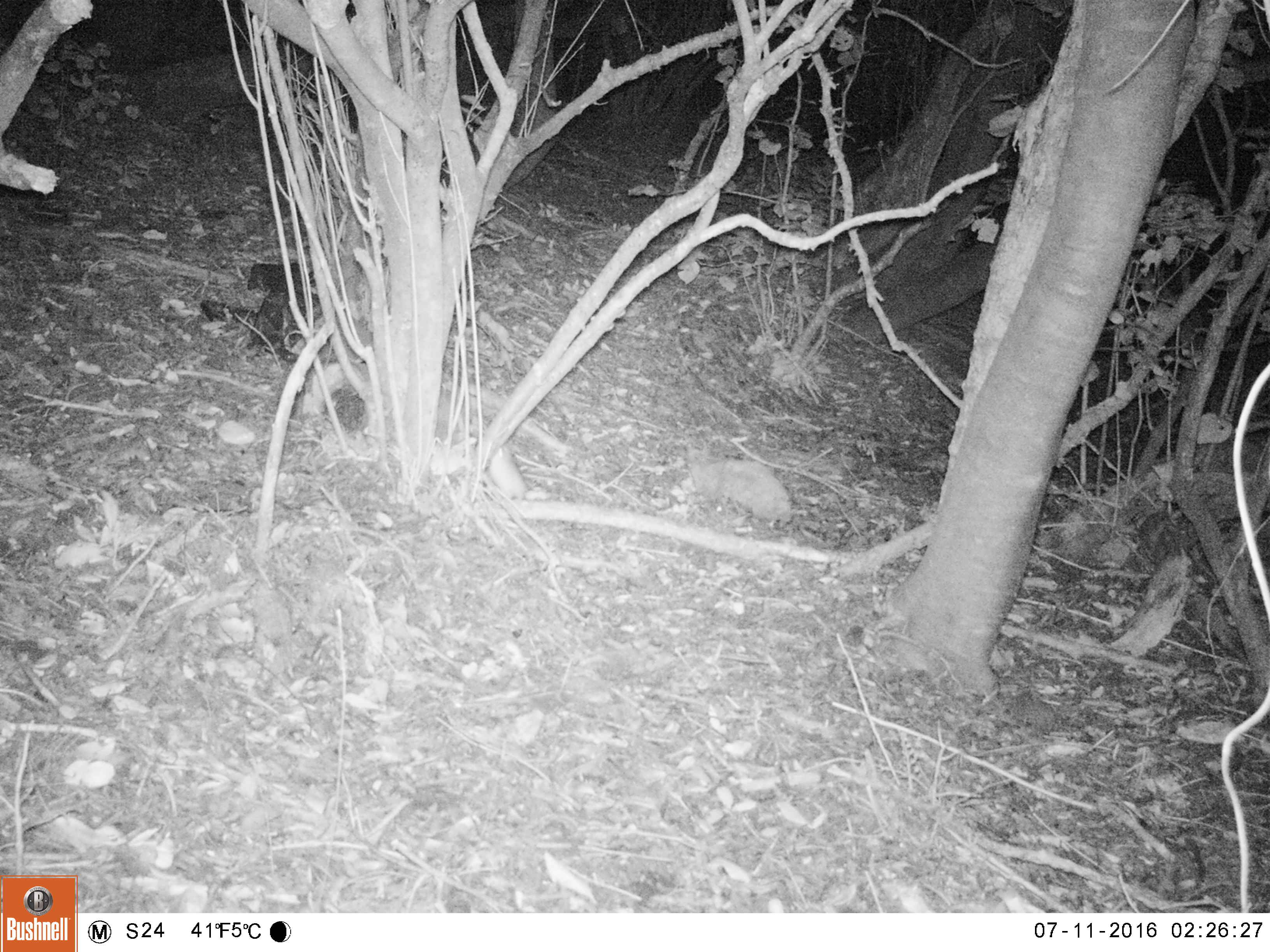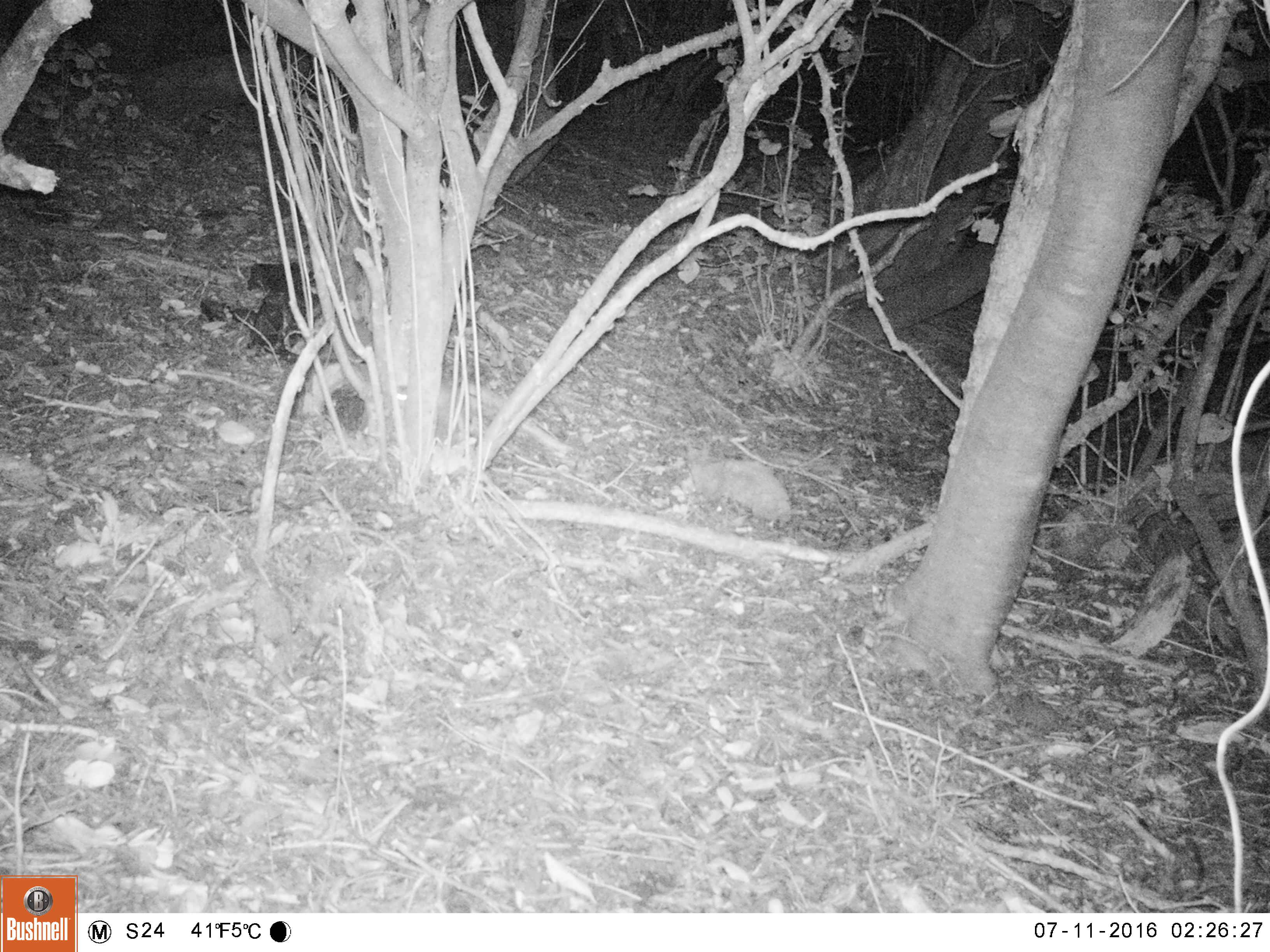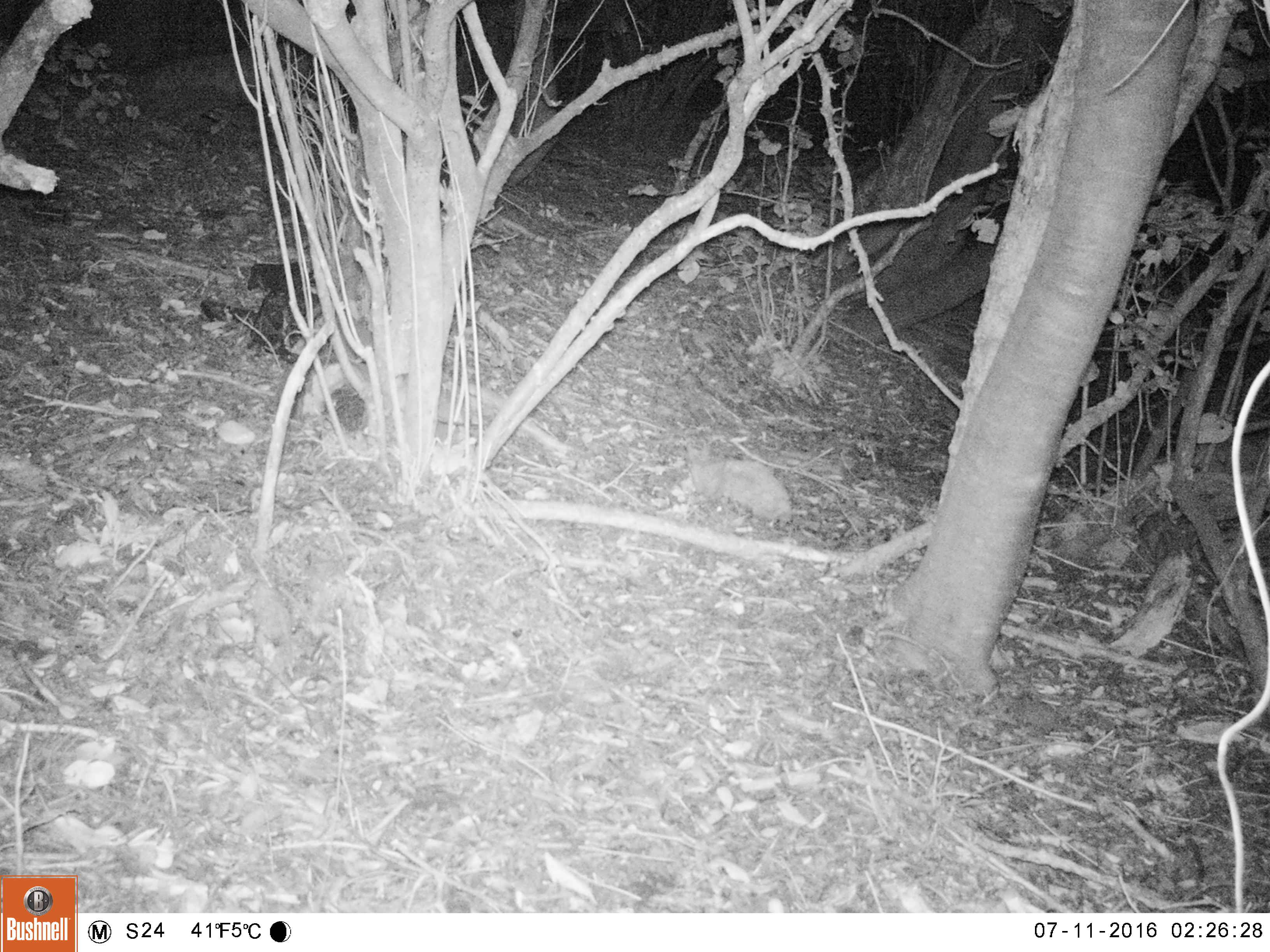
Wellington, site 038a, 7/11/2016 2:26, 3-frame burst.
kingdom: Animalia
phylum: Chordata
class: Mammalia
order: Rodentia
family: Muridae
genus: Rattus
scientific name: Rattus rattus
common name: ship rat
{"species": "ship rat (Rattus rattus)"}